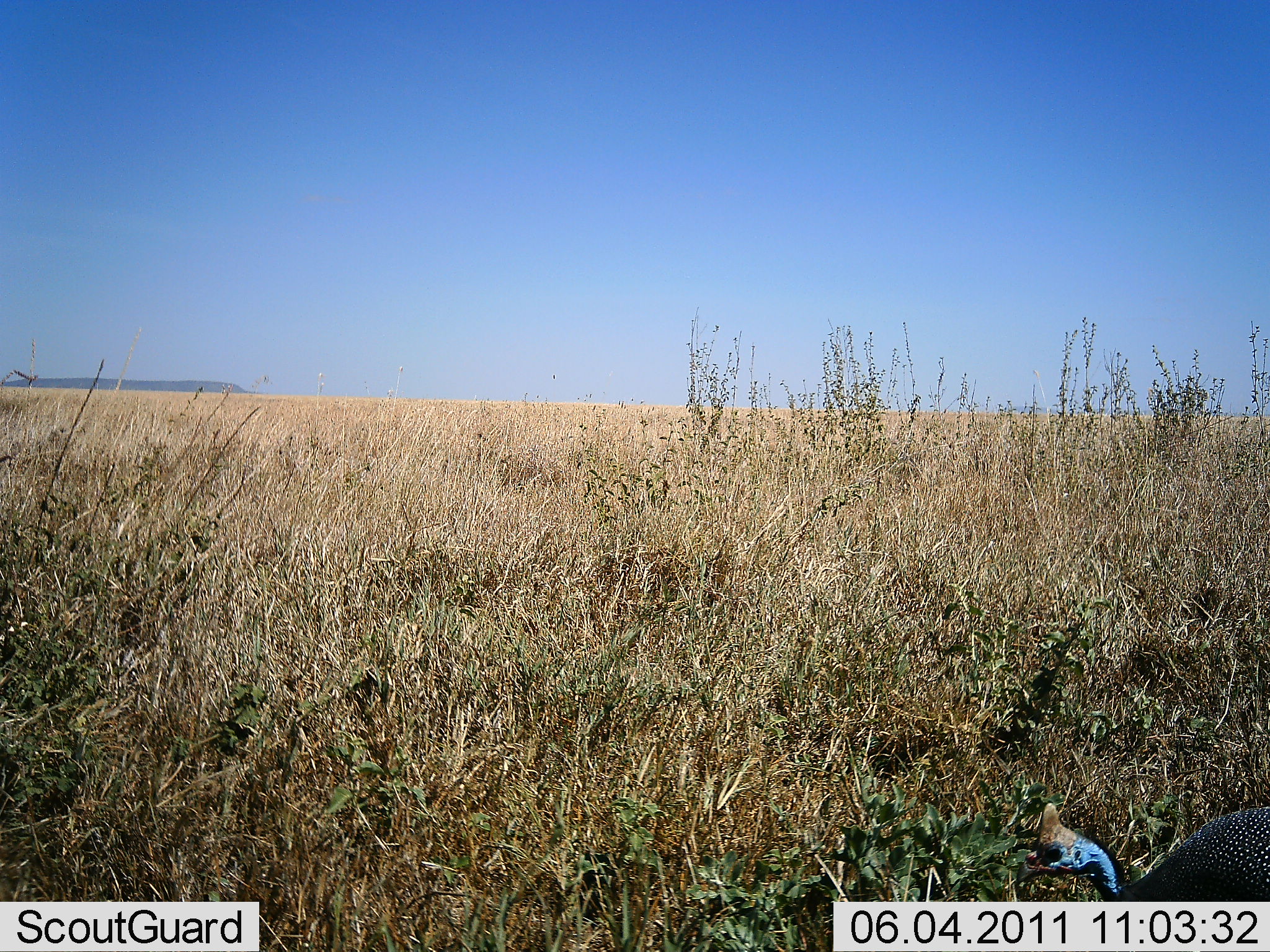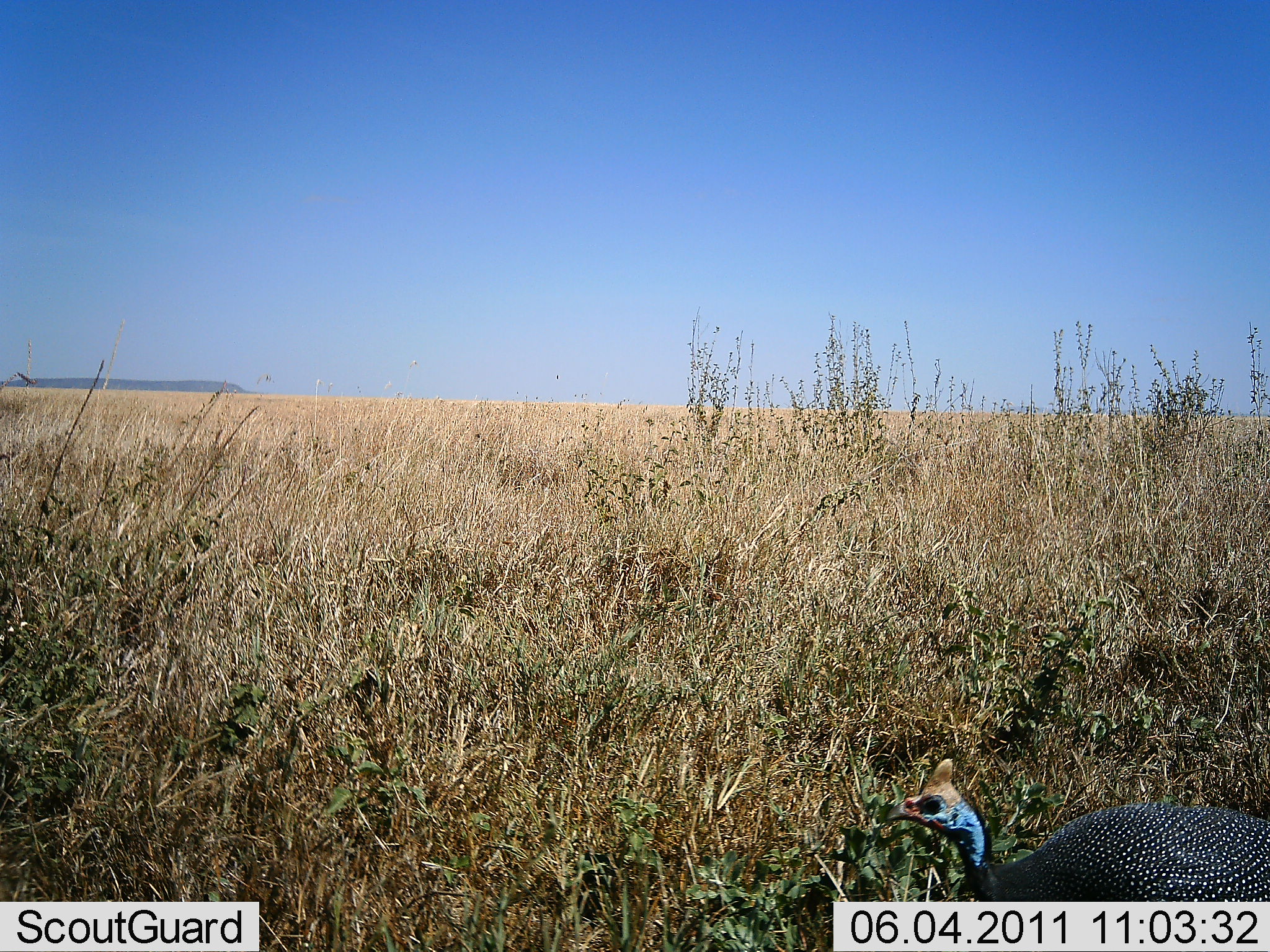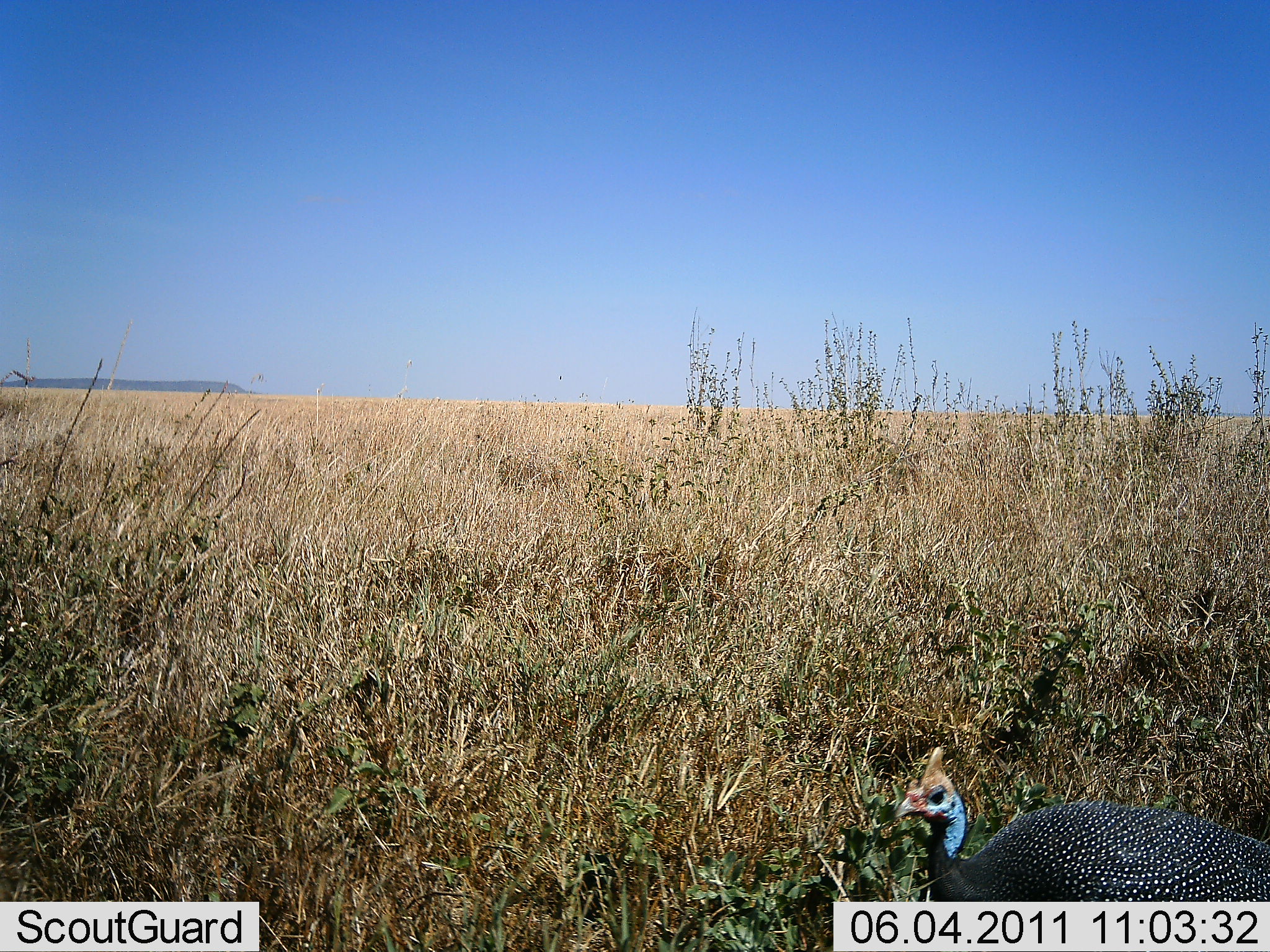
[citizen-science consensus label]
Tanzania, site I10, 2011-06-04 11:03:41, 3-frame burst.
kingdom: Animalia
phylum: Chordata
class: Aves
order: Galliformes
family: Numididae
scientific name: Numididae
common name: guinea fowl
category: guineafowl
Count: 1.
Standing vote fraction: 23%.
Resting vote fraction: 8%.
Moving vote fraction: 69%.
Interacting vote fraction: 0%.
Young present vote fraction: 0%.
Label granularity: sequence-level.